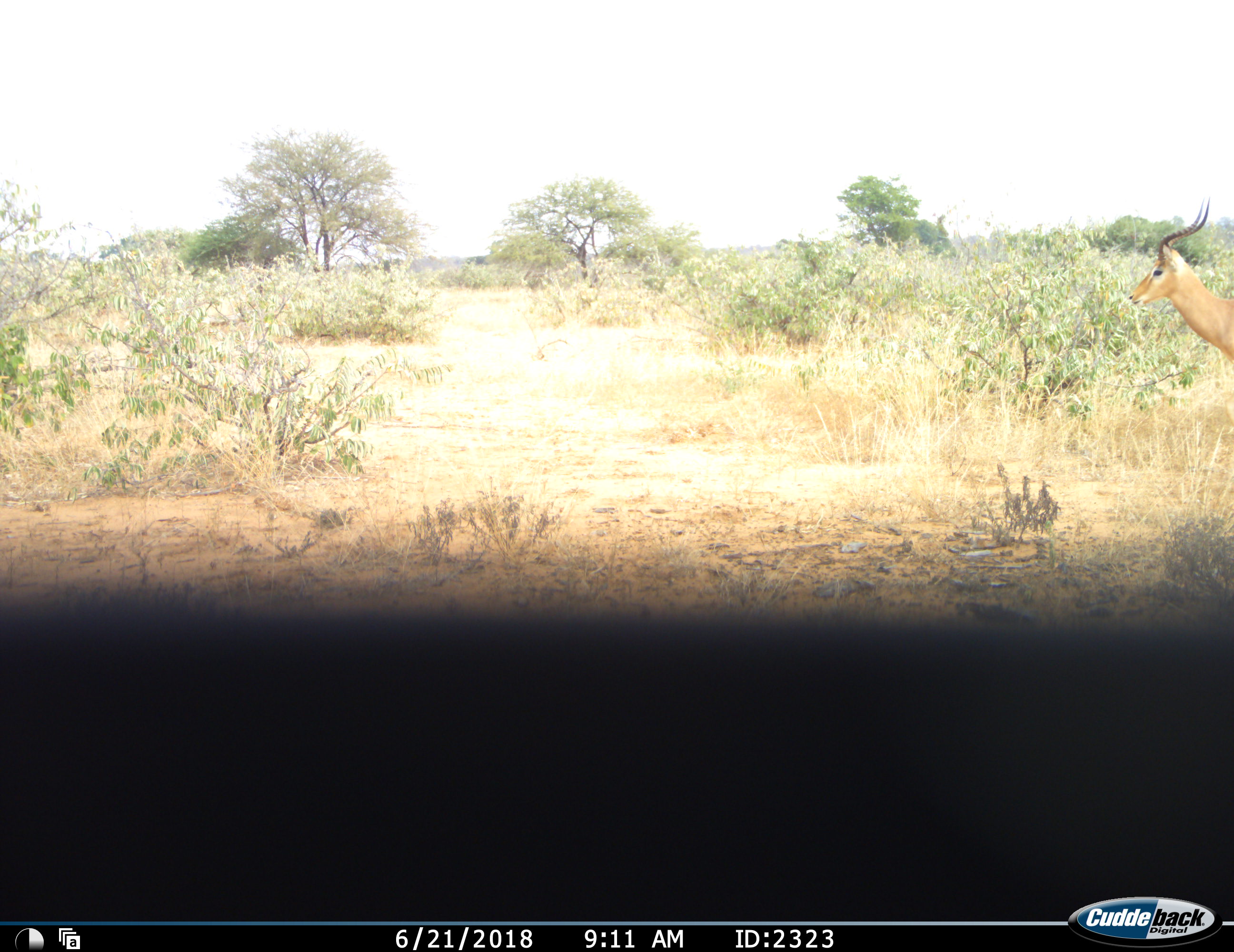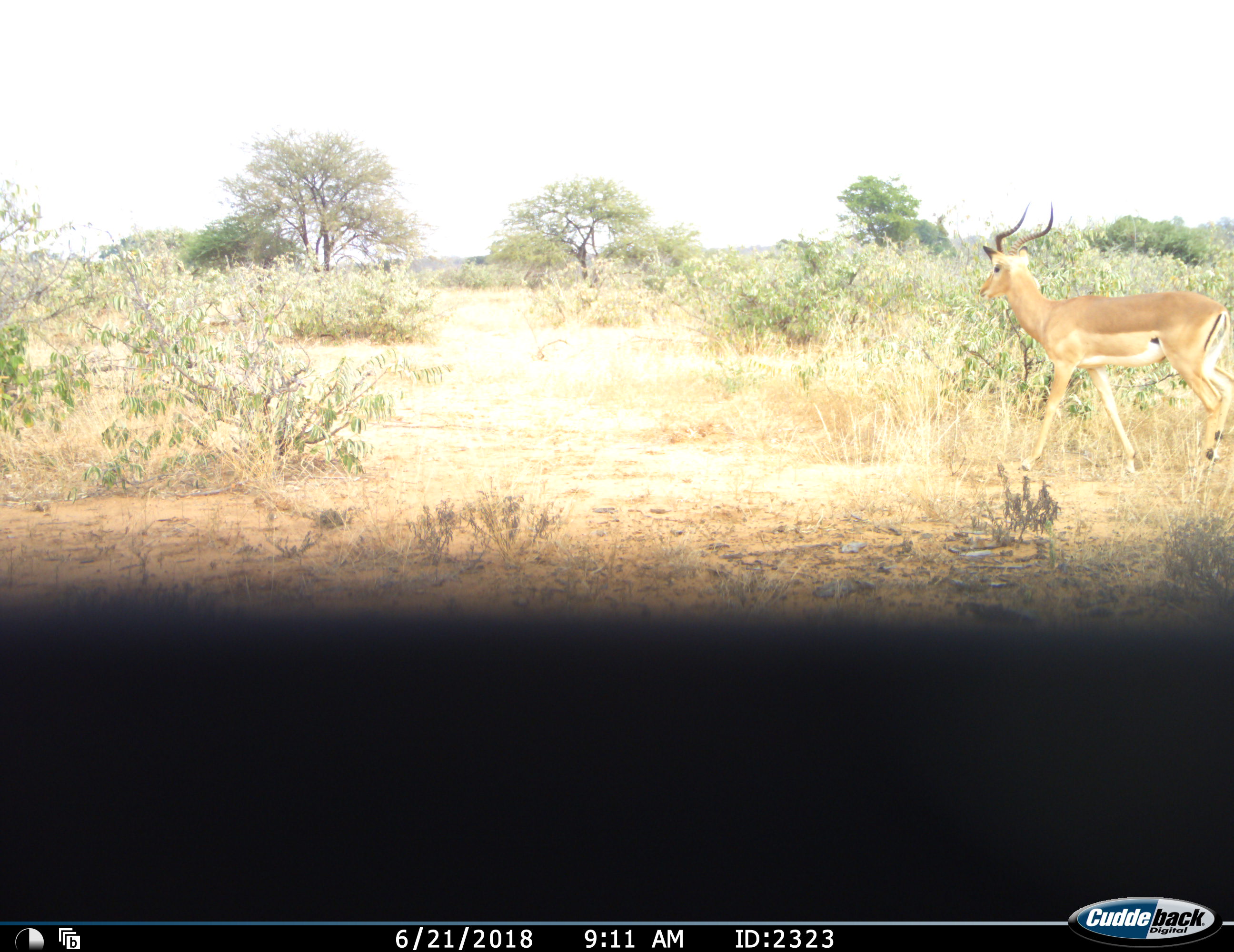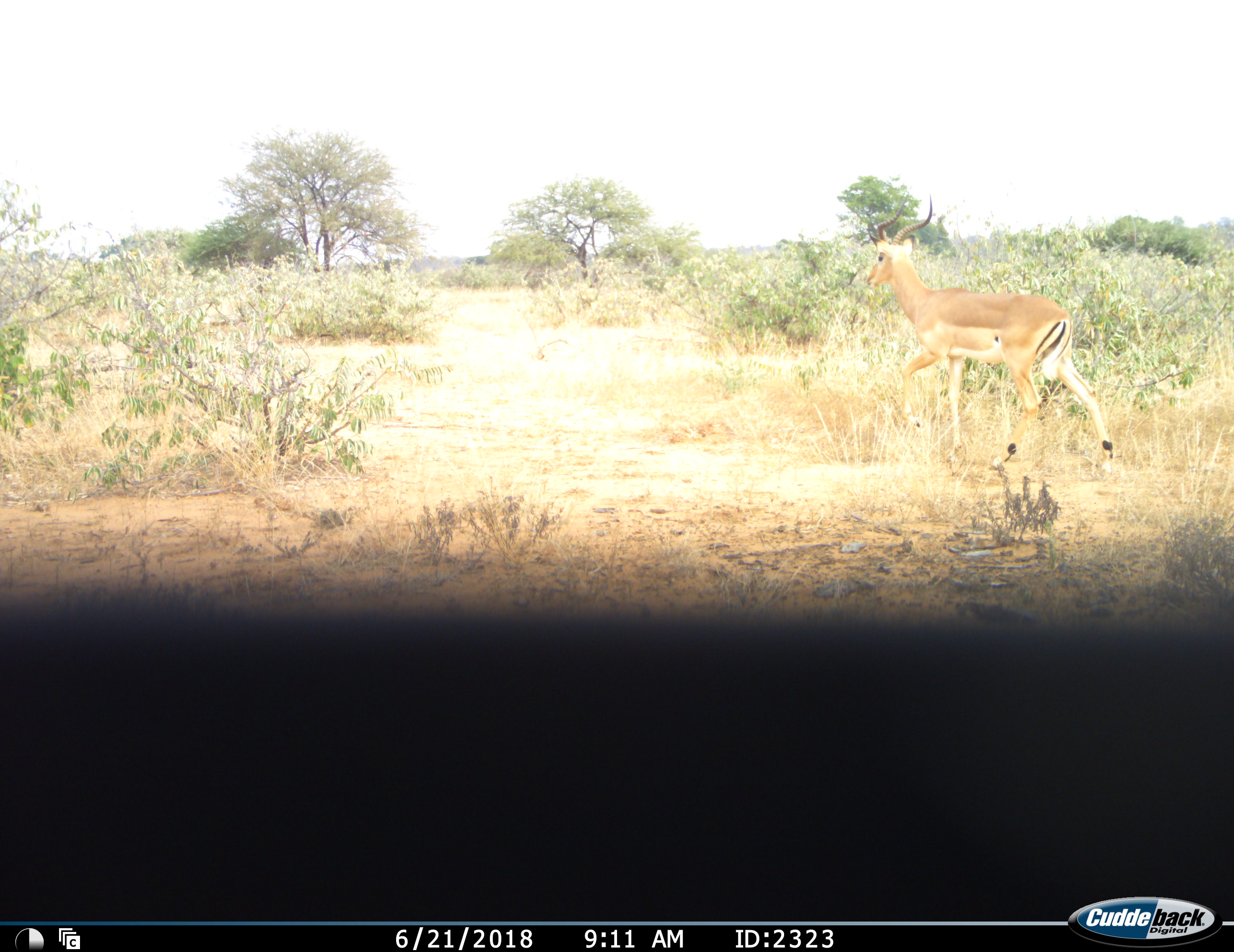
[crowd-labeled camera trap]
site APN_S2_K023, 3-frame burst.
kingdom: Animalia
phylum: Chordata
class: Mammalia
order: Artiodactyla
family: Bovidae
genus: Aepyceros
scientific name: Aepyceros melampus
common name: impala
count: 1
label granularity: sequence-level